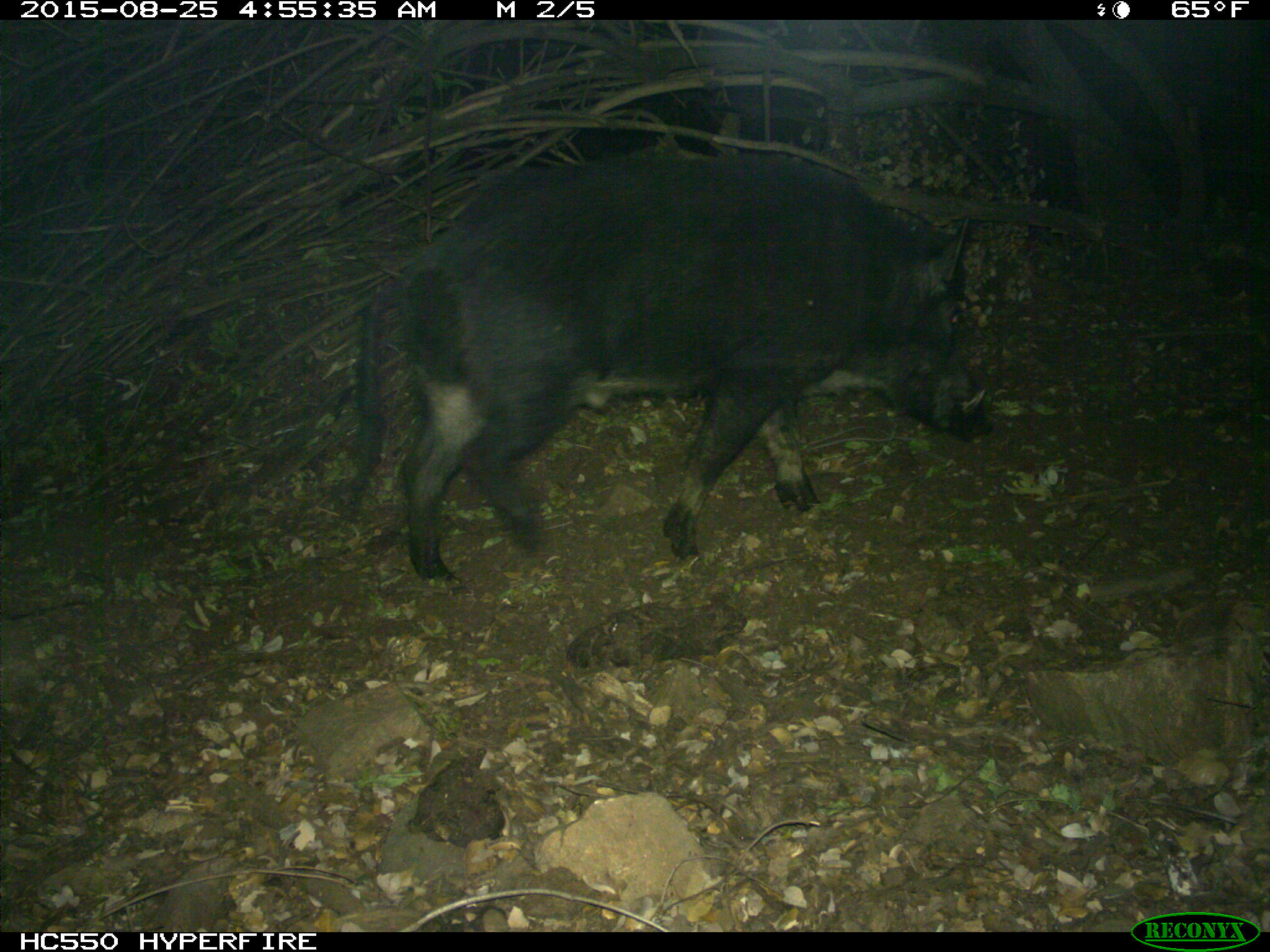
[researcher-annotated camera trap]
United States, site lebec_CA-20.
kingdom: Animalia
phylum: Chordata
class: Mammalia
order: Artiodactyla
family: Suidae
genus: Sus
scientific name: Sus scrofa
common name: wild boar